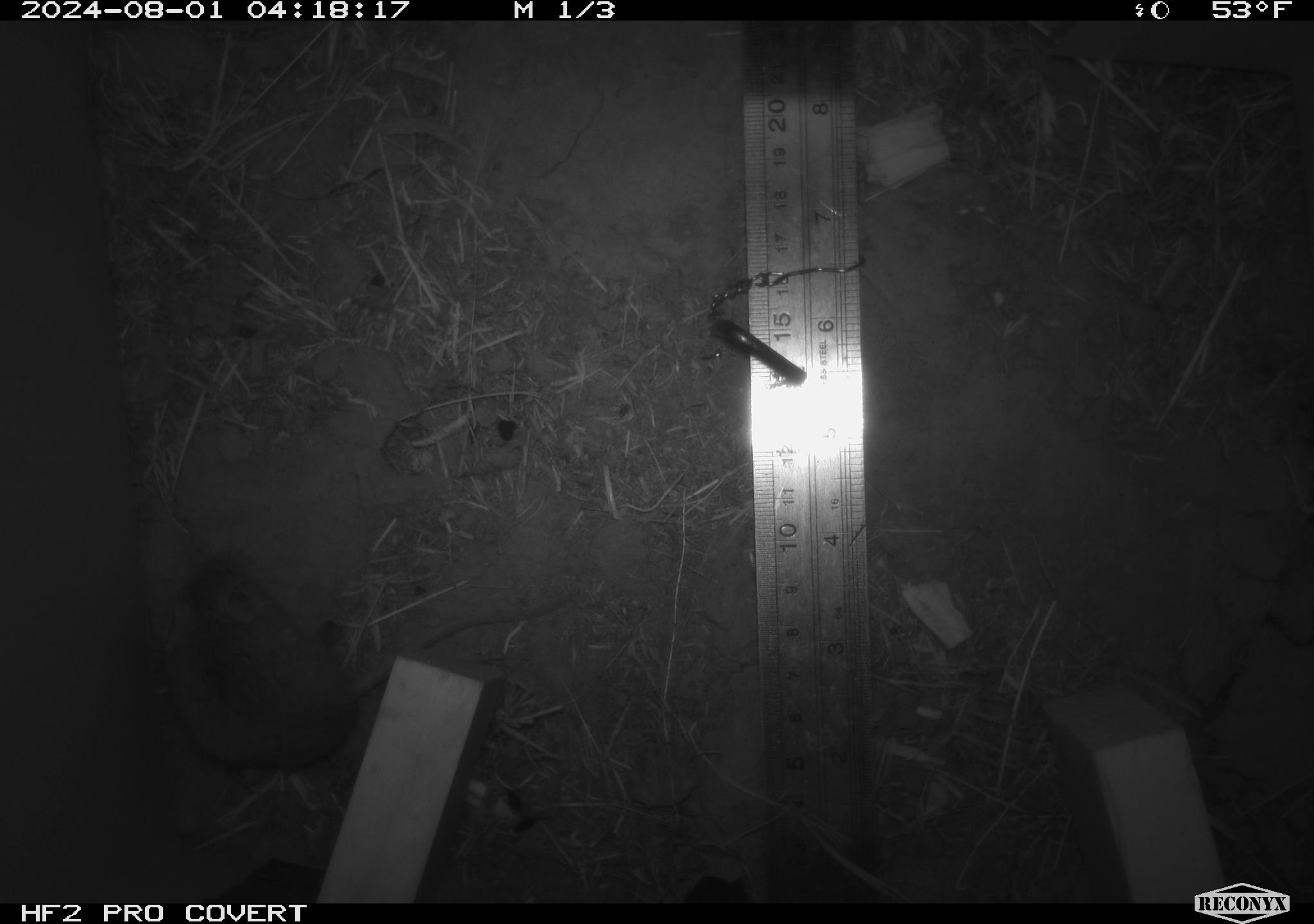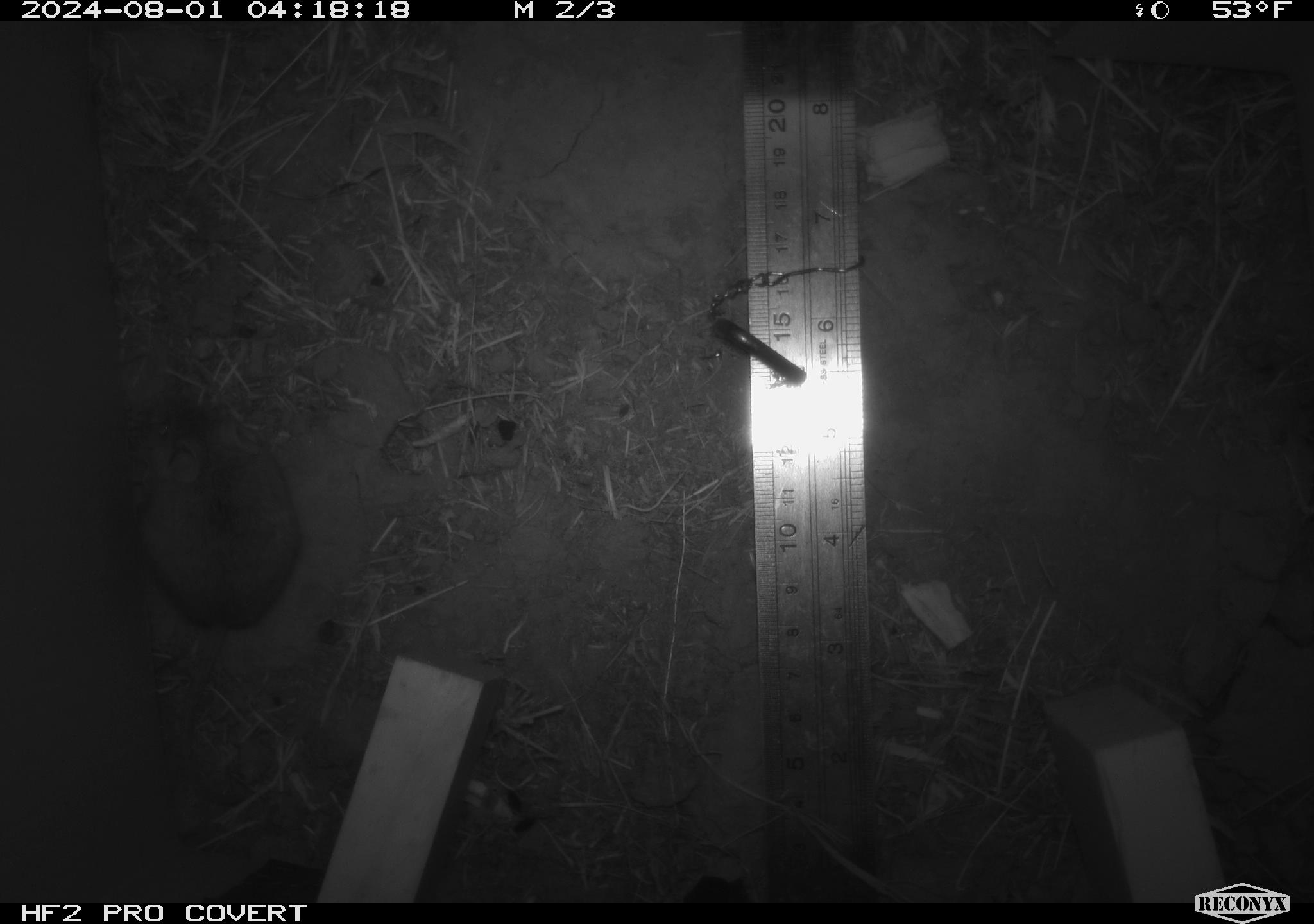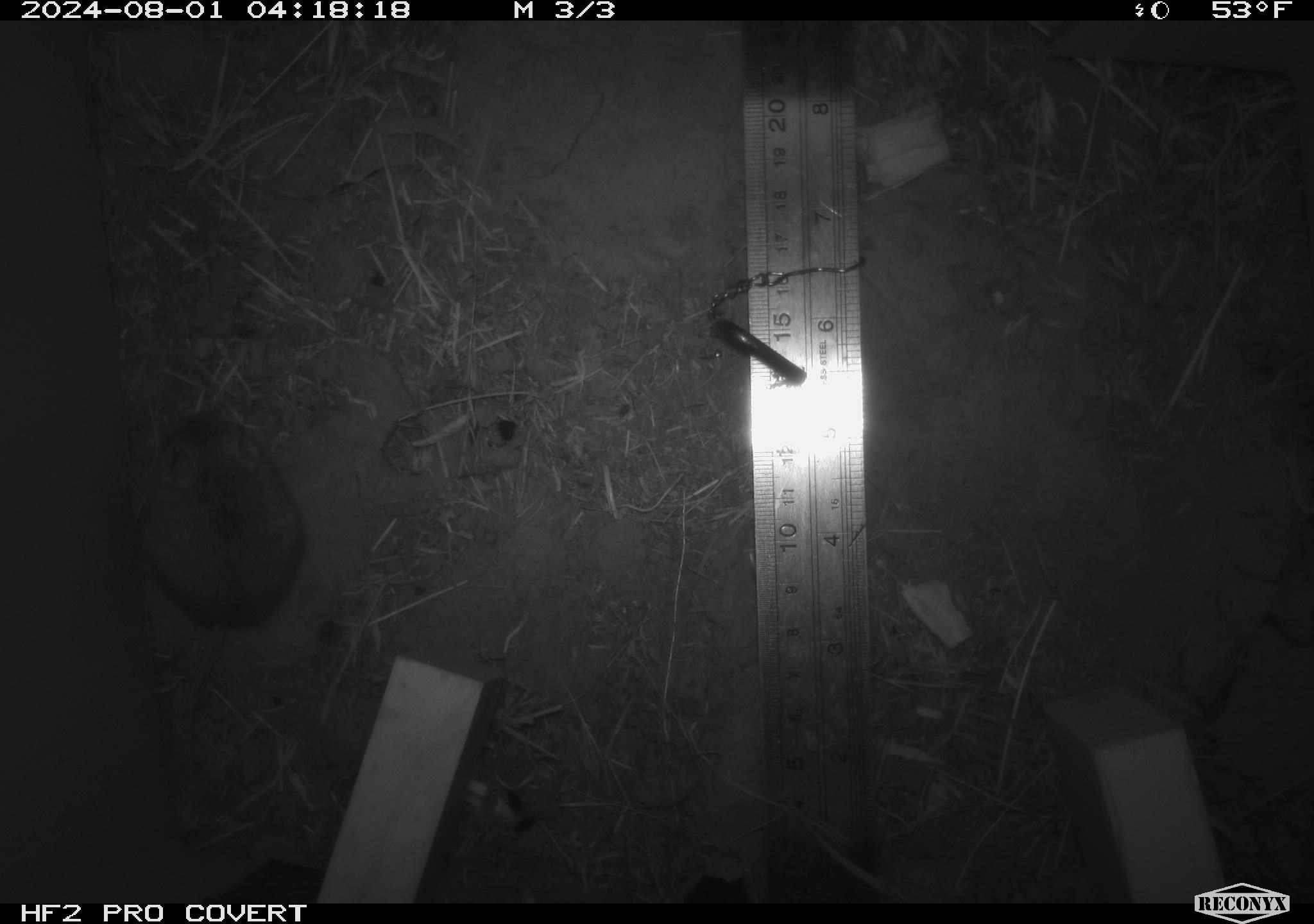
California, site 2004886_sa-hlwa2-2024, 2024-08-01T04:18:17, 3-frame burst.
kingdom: Animalia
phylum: Chordata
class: Mammalia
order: Rodentia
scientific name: Rodentia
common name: mouse species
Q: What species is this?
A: Mouse species (Rodentia).